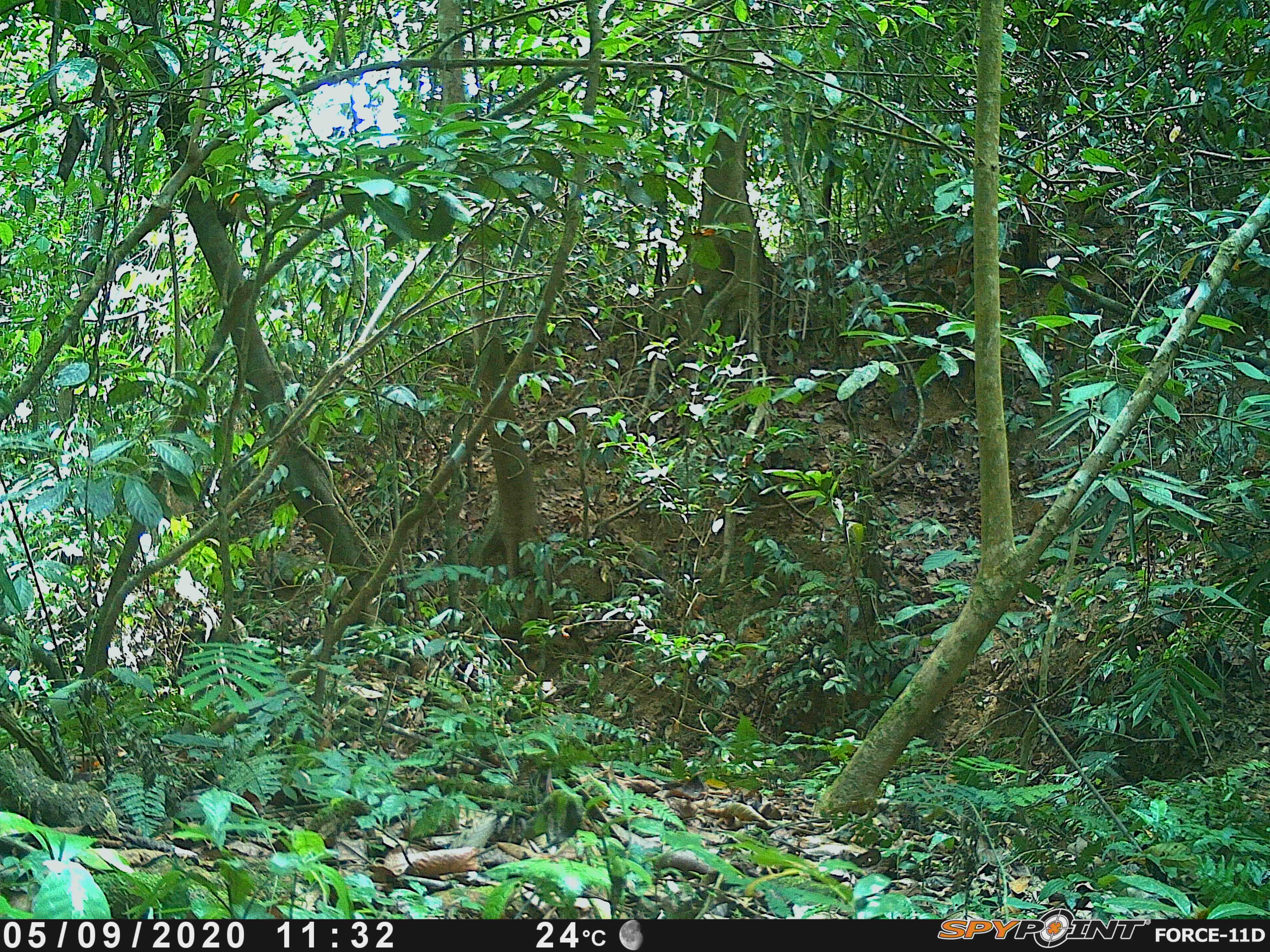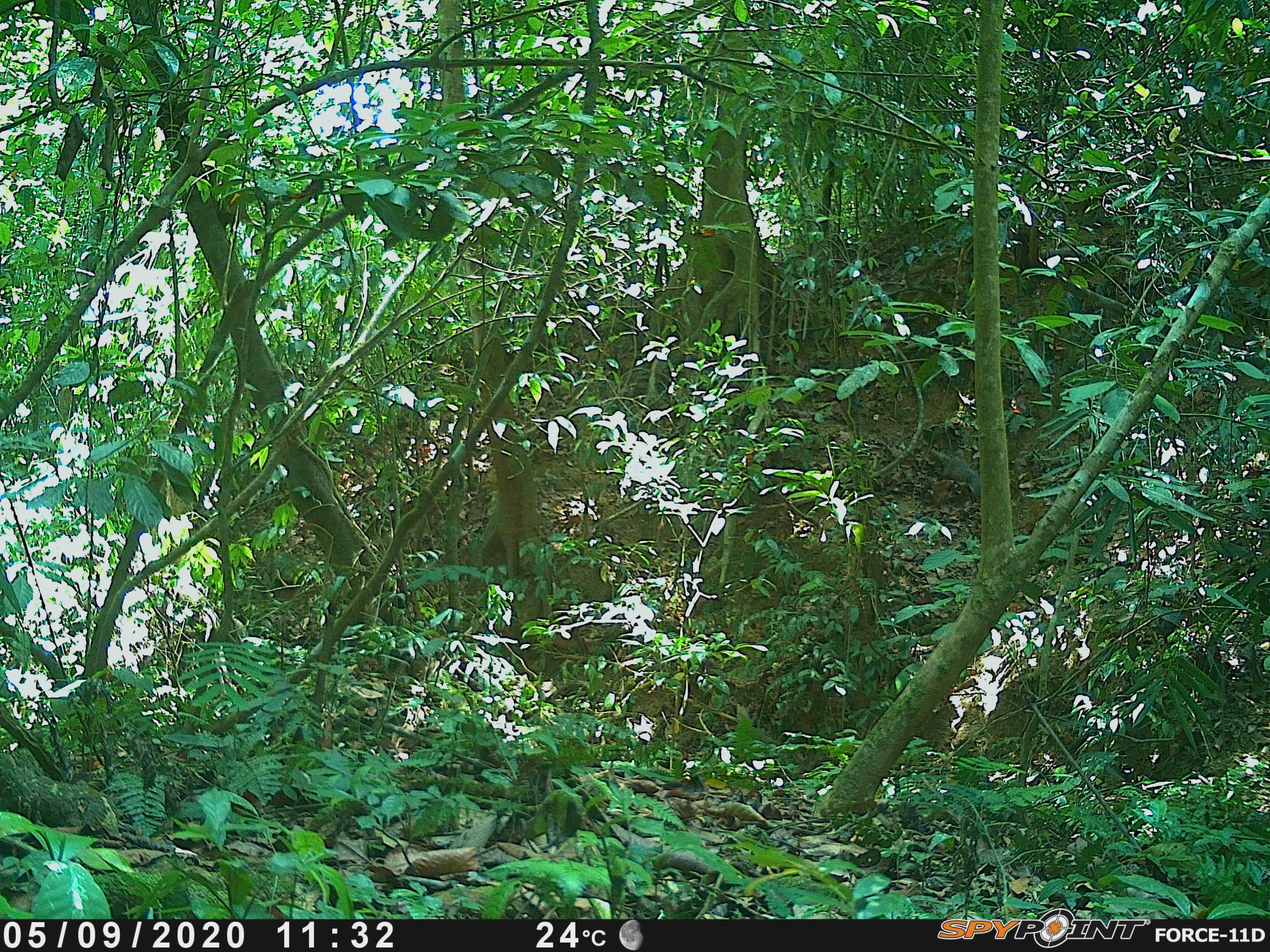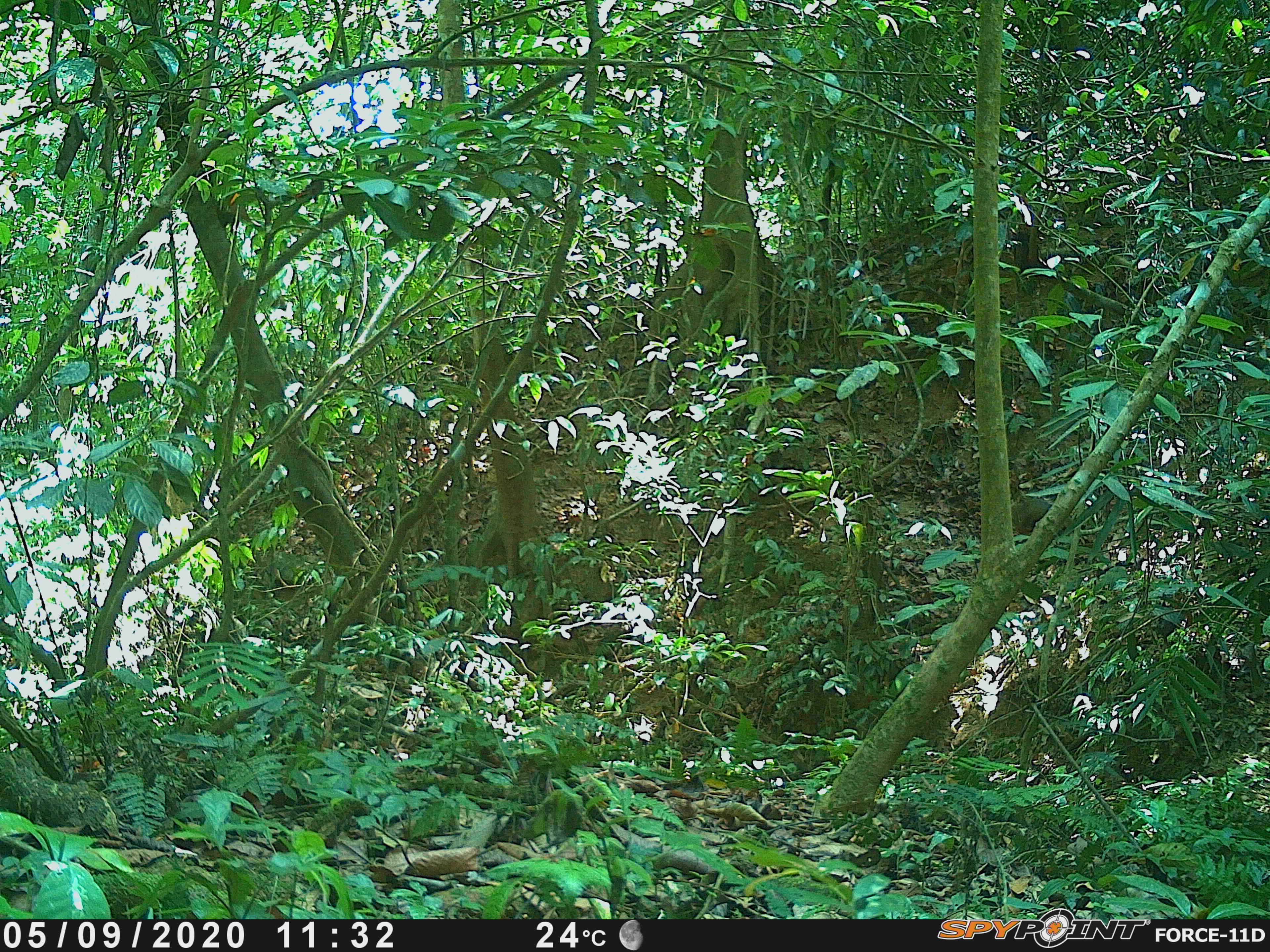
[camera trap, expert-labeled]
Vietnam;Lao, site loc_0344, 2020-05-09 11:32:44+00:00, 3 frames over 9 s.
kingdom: Animalia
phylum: Chordata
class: Mammalia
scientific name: Mammalia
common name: mammal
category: unidentified small mammal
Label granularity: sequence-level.